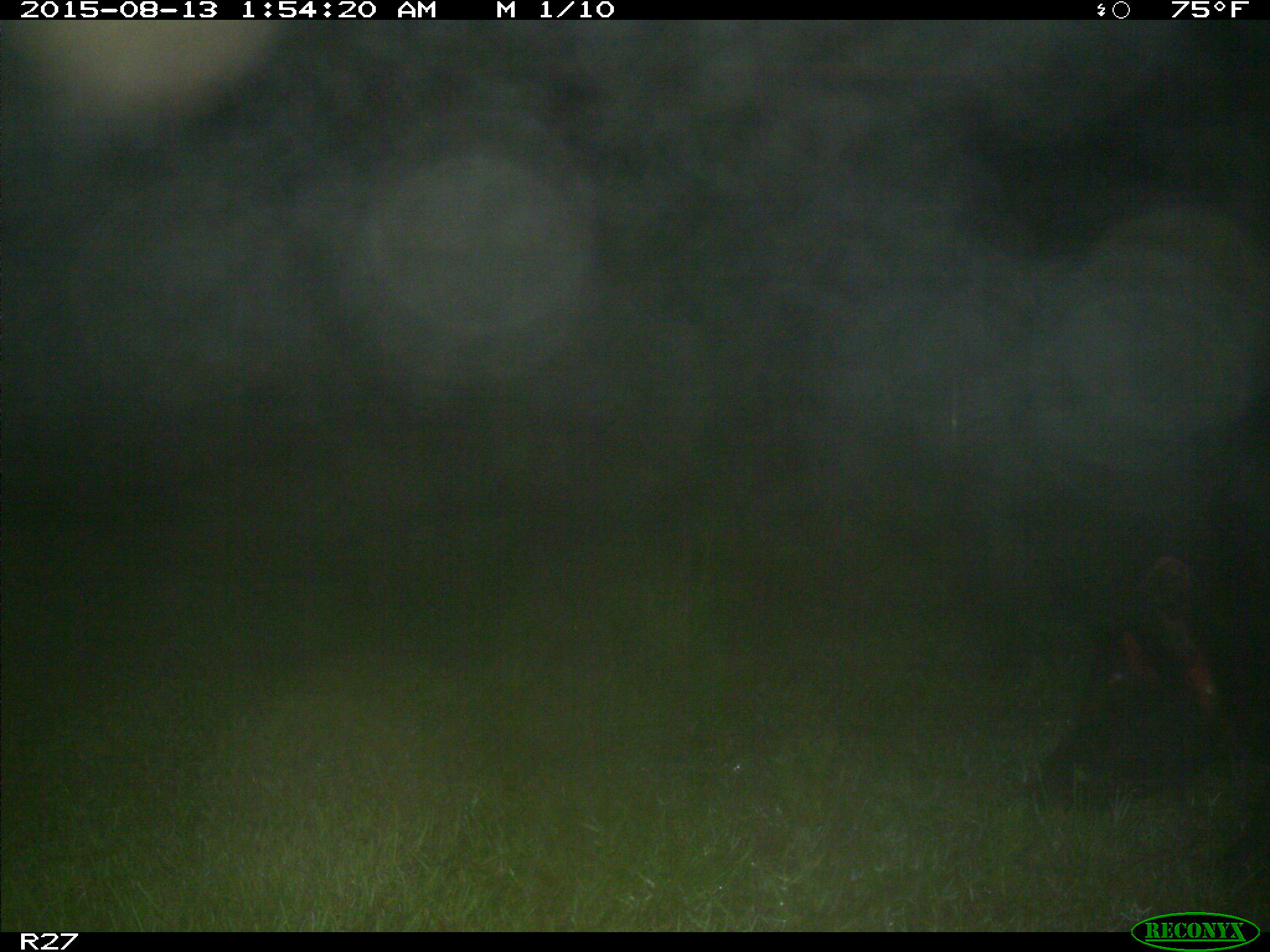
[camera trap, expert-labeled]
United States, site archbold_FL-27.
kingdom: Animalia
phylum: Chordata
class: Mammalia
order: Artiodactyla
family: Suidae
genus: Sus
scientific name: Sus scrofa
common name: wild boar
Sus scrofa (wild boar).